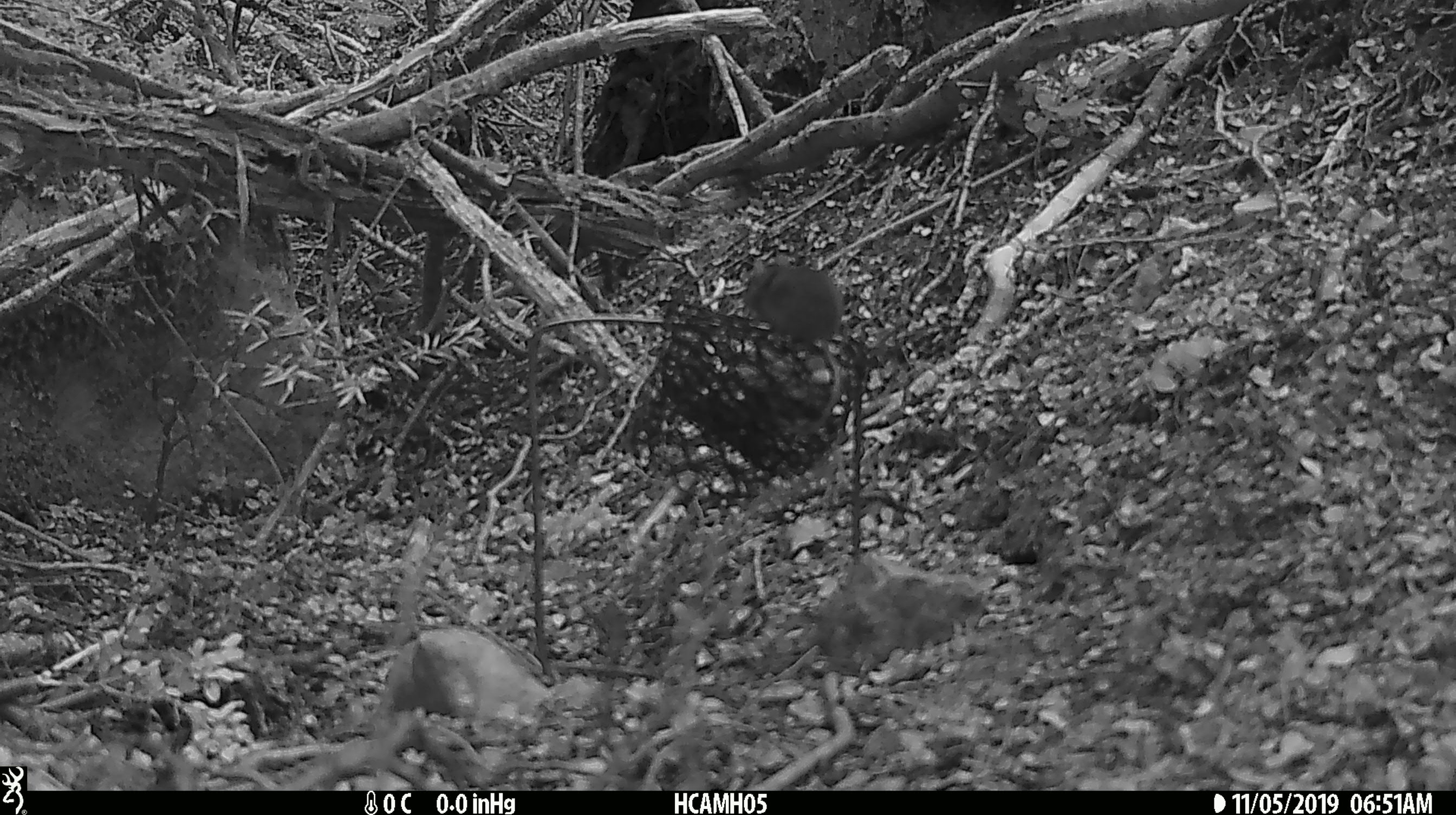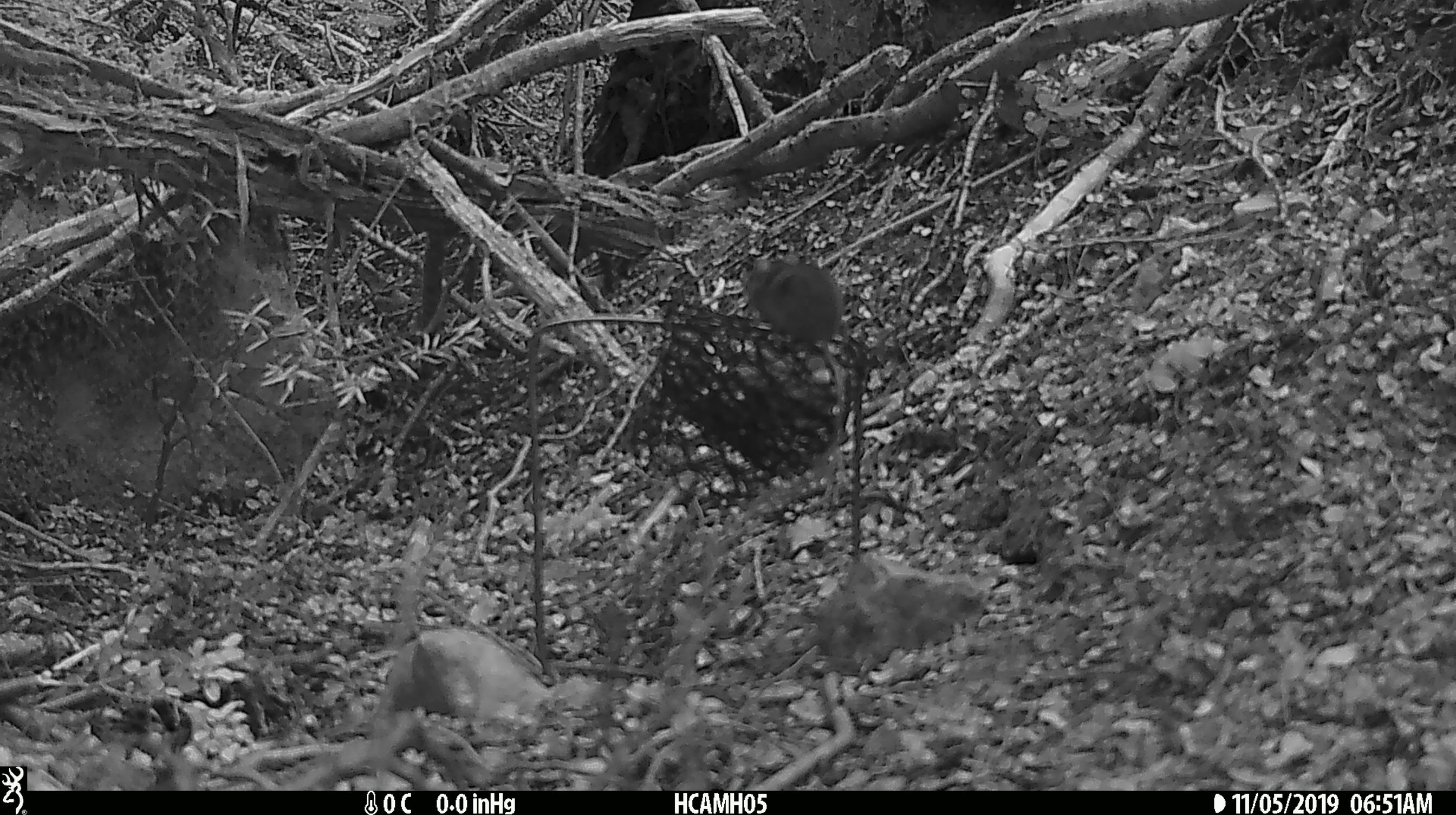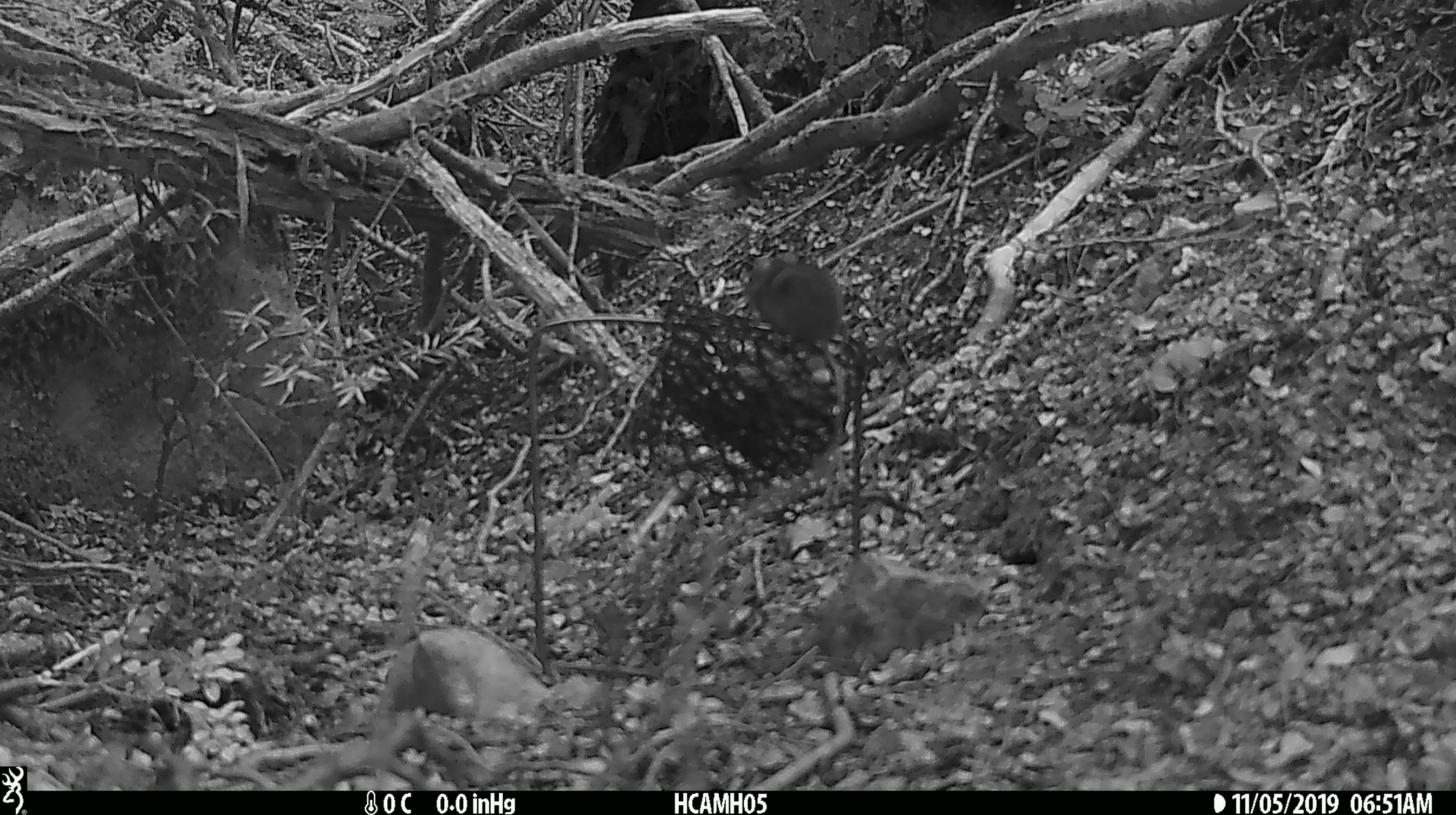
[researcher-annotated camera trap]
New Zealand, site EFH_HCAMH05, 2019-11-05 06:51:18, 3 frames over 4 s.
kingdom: Animalia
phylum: Chordata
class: Mammalia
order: Rodentia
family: Muridae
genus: Mus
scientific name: Mus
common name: mouse